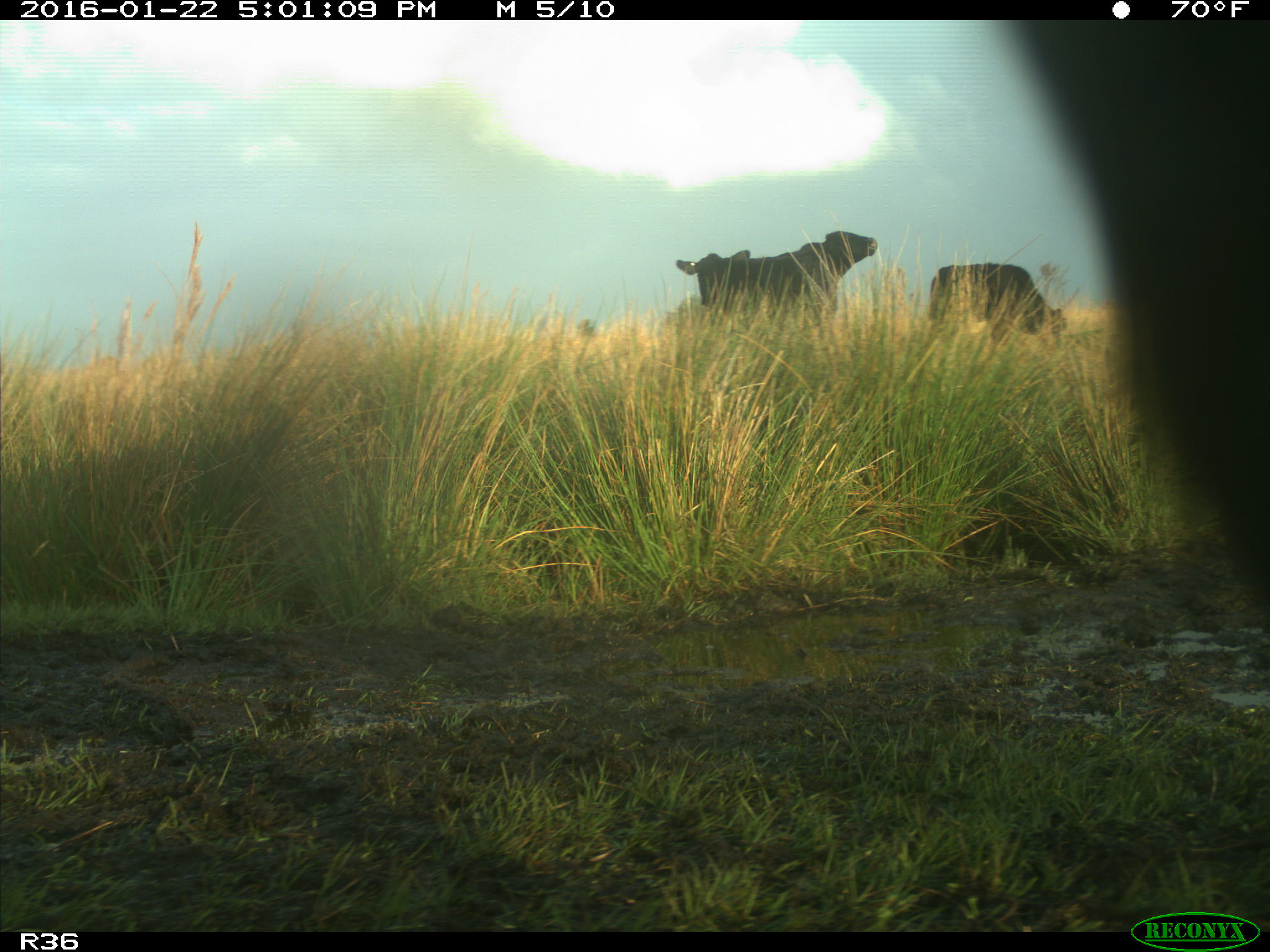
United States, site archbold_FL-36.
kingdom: Animalia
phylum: Chordata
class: Mammalia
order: Artiodactyla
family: Bovidae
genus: Bos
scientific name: Bos taurus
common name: domestic cow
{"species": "Bos taurus (domestic cow)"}